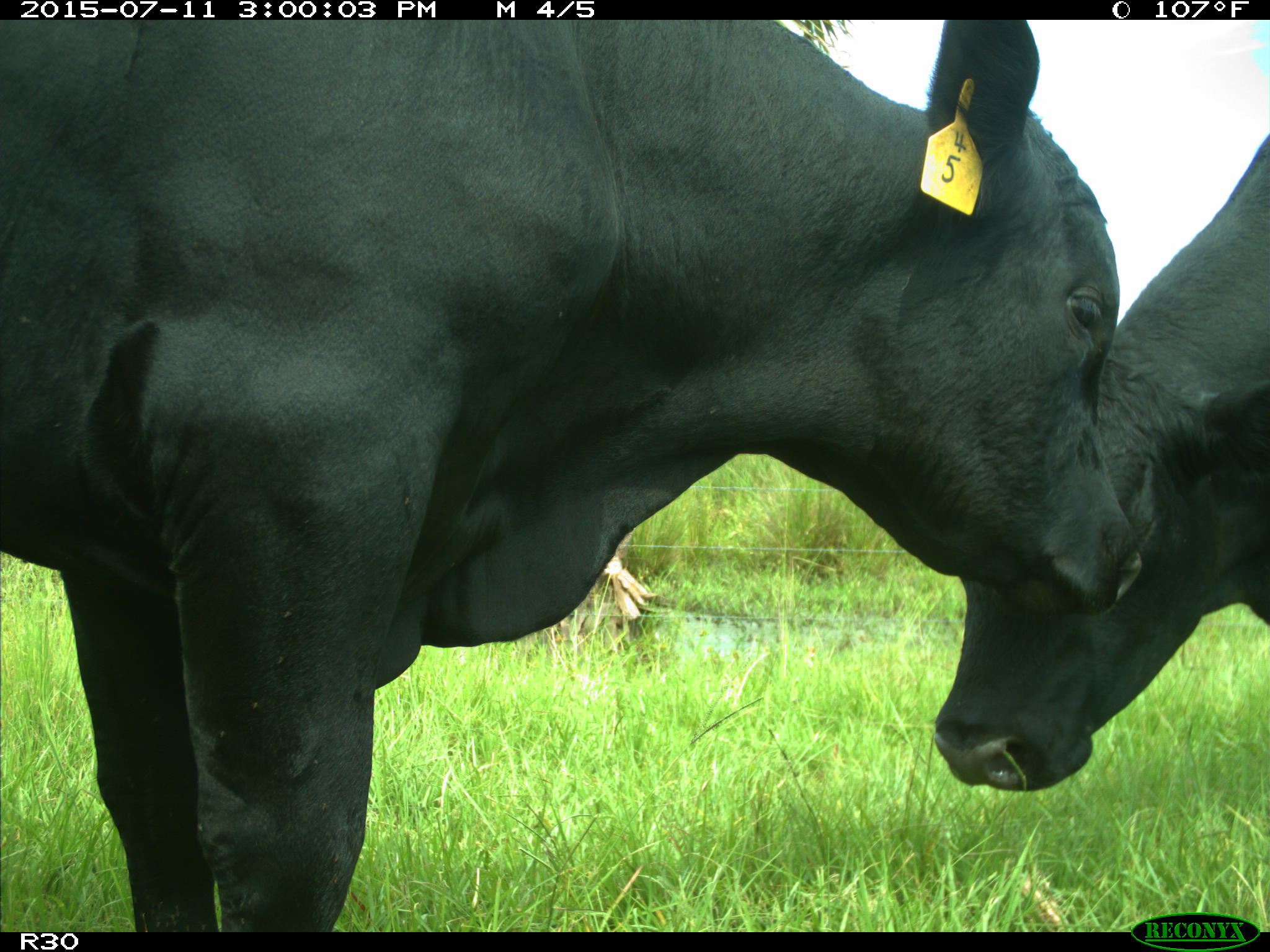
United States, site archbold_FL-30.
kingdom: Animalia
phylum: Chordata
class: Mammalia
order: Artiodactyla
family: Bovidae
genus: Bos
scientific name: Bos taurus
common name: domestic cow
Bos taurus (domestic cow).